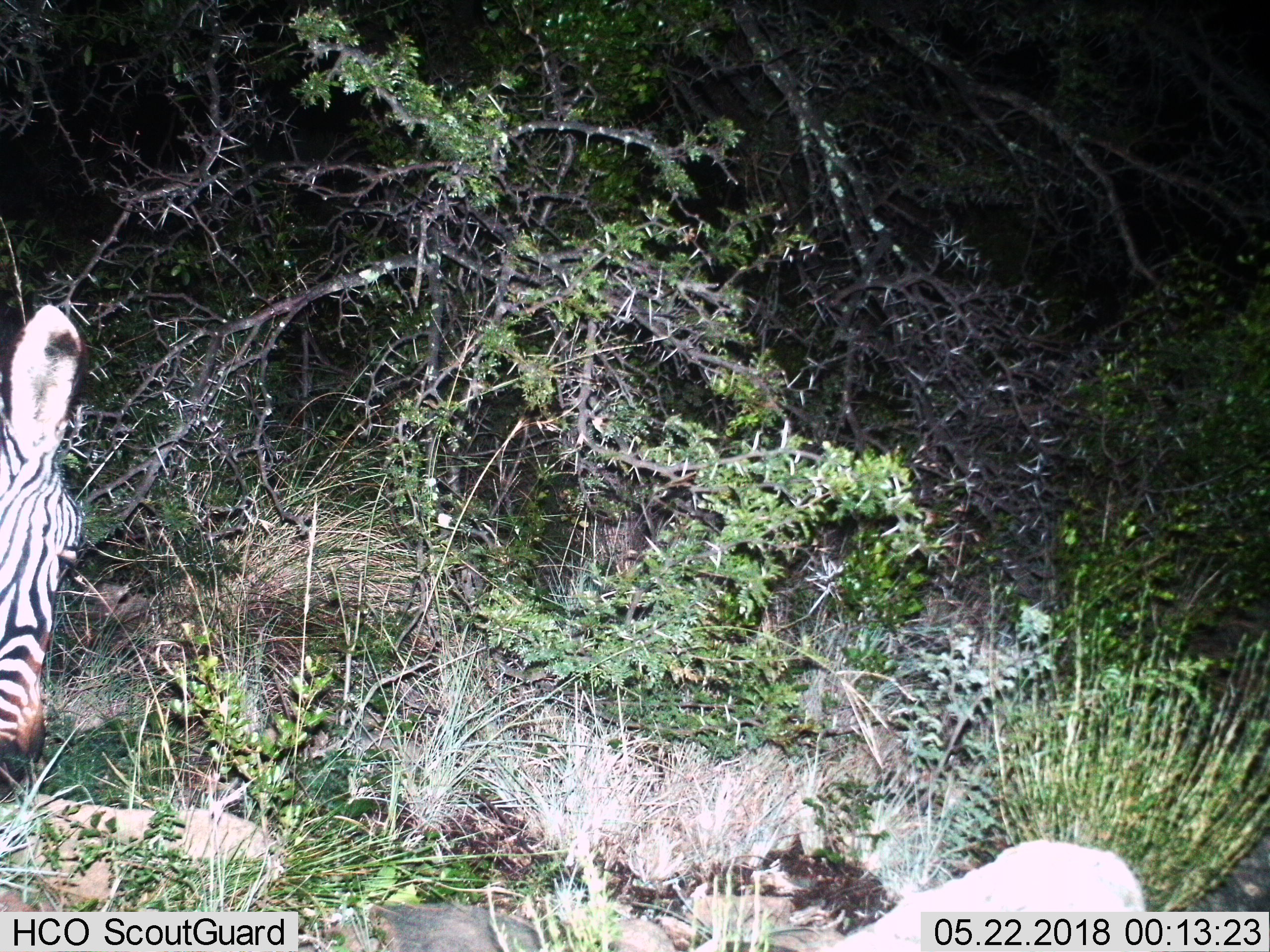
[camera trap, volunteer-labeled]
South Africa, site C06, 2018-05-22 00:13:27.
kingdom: Animalia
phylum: Chordata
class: Mammalia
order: Perissodactyla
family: Equidae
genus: Equus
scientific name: Equus zebra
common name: mountain zebra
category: zebramountain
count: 1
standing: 17%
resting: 17%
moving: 0%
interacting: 0%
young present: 17%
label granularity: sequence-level